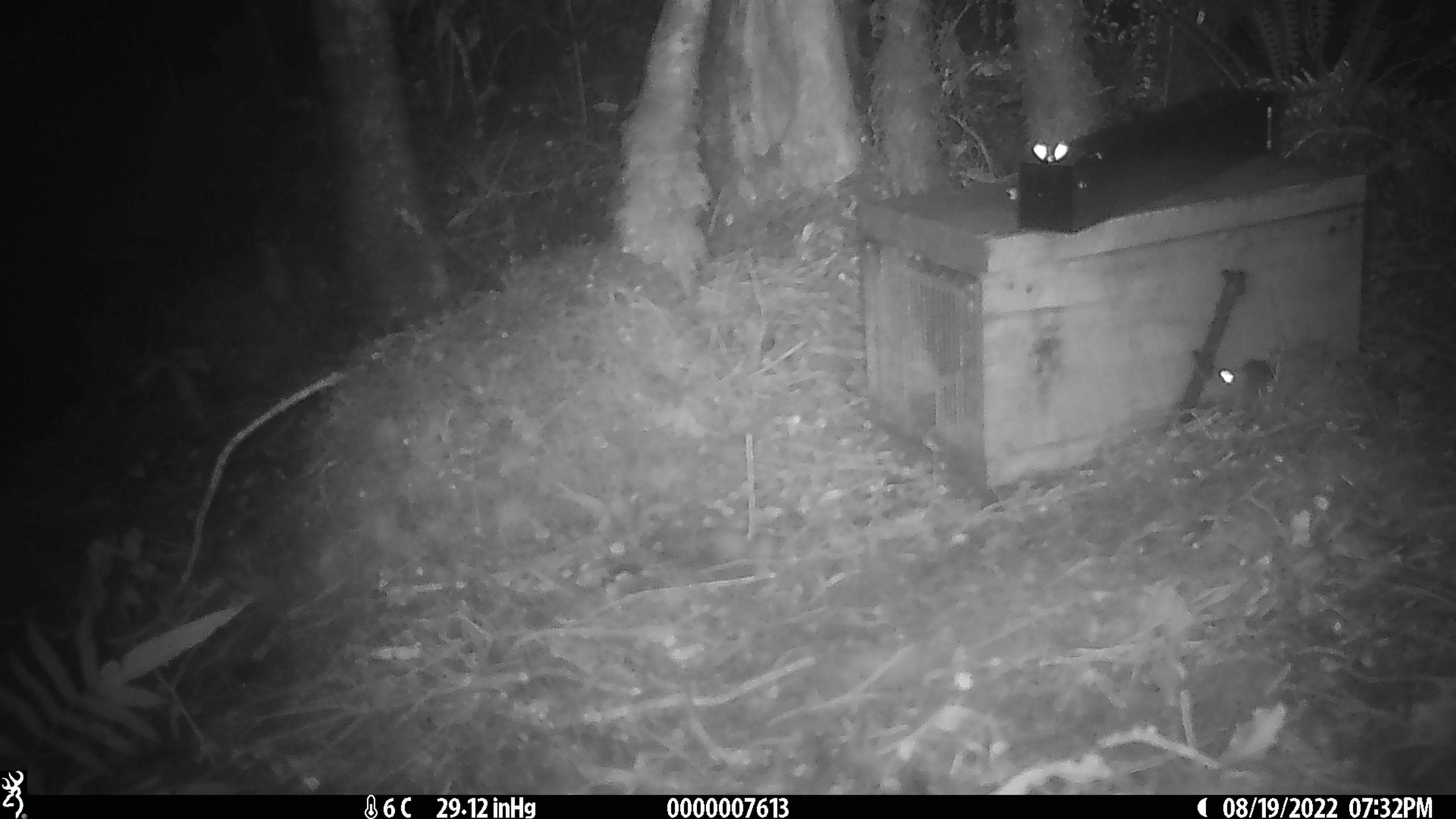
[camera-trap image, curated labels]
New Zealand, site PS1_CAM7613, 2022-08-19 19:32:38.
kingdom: Animalia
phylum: Chordata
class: Mammalia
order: Rodentia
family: Muridae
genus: Mus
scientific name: Mus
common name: mouse